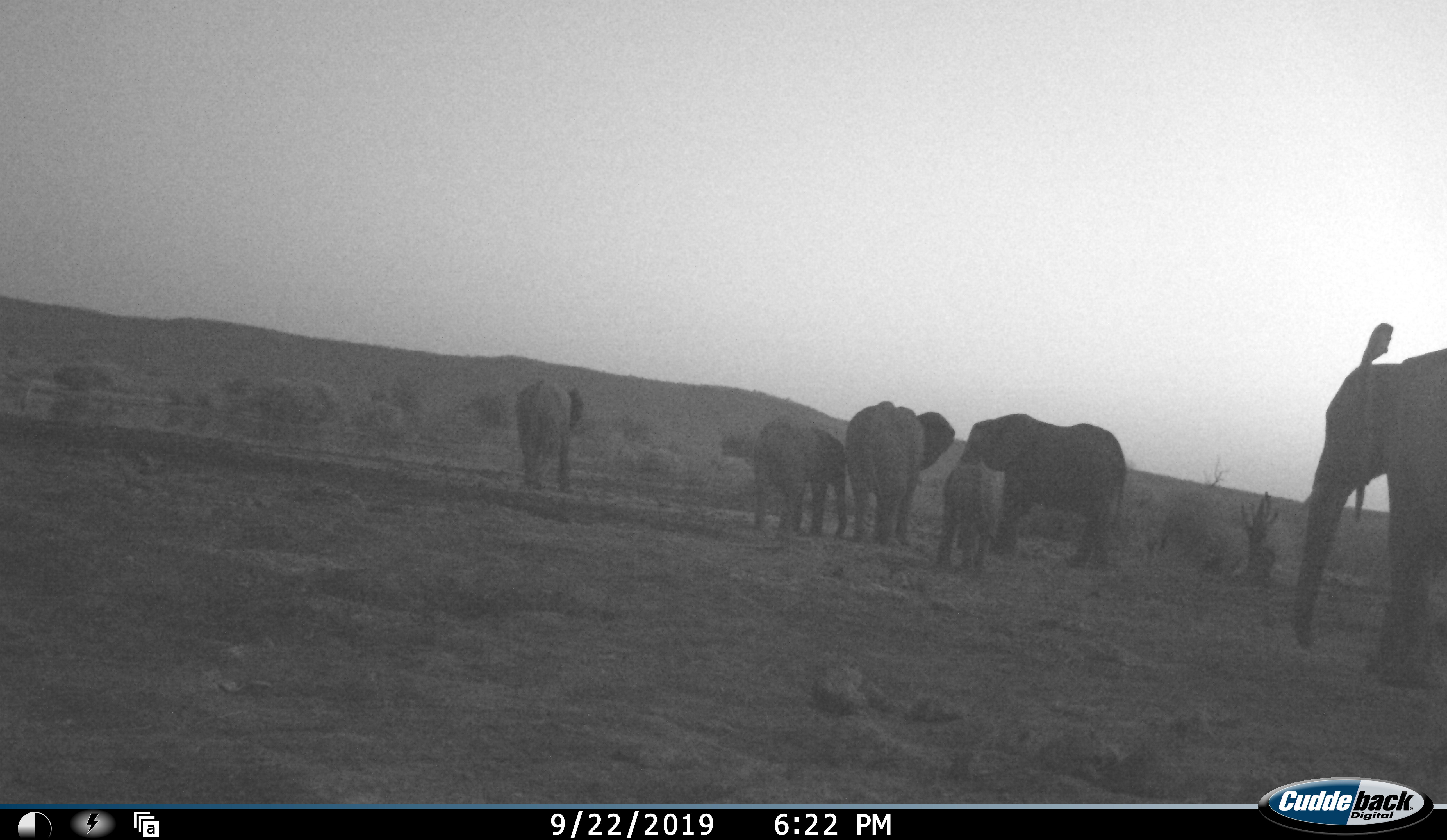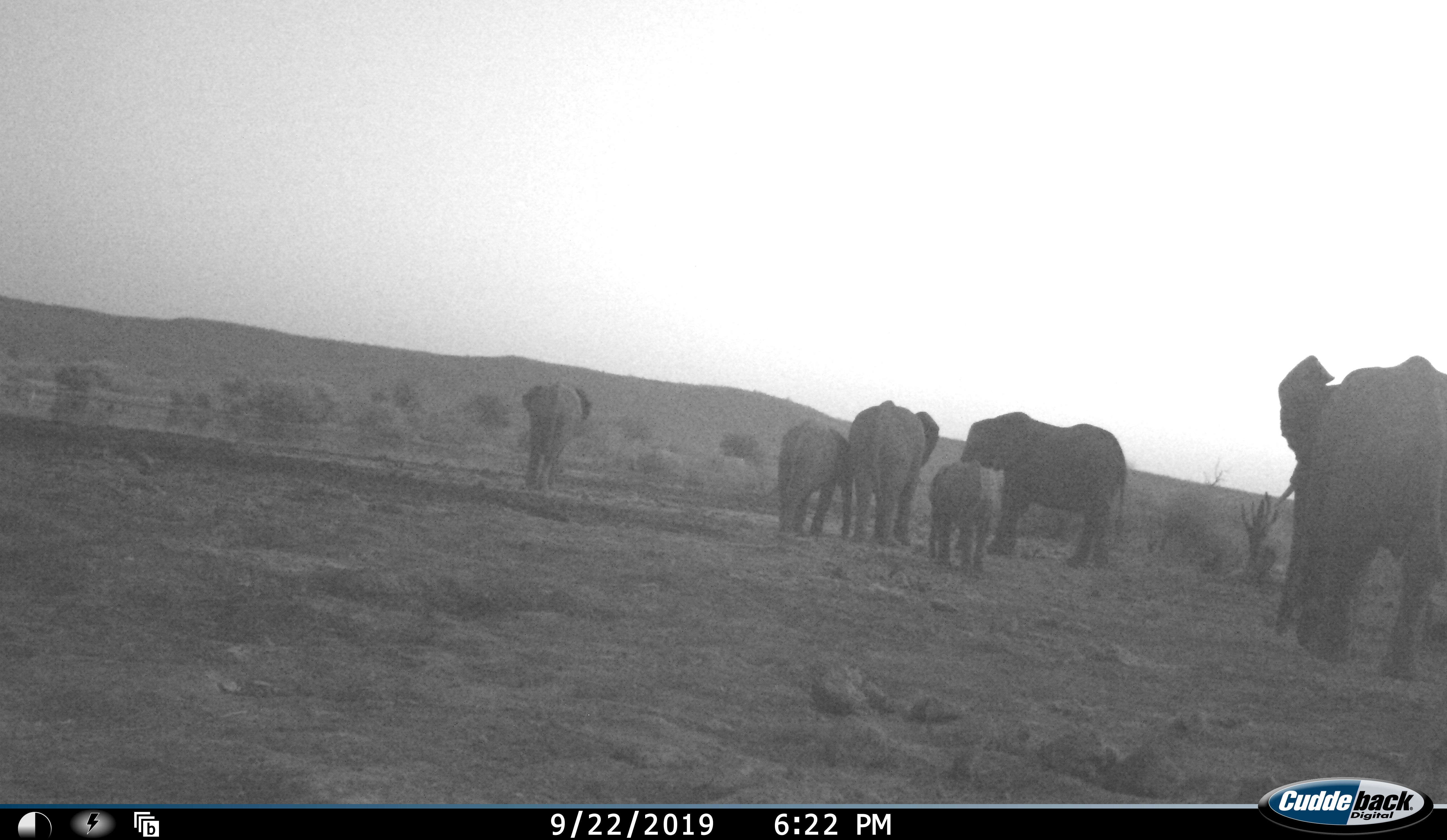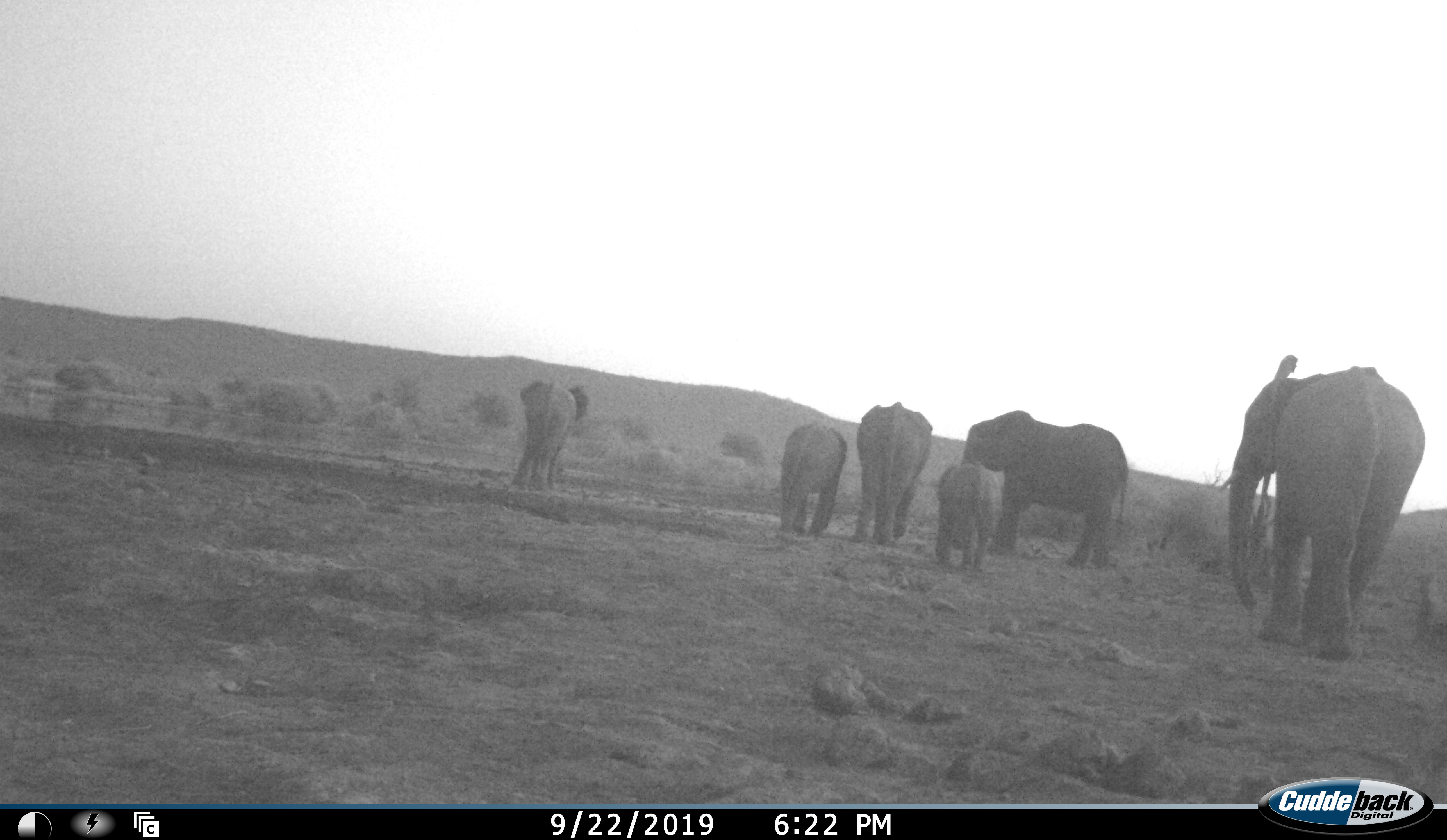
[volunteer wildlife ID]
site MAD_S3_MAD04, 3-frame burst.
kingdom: Animalia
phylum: Chordata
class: Mammalia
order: Proboscidea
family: Elephantidae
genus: Loxodonta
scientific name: Loxodonta africana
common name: african bush elephant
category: elephant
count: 6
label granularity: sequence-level